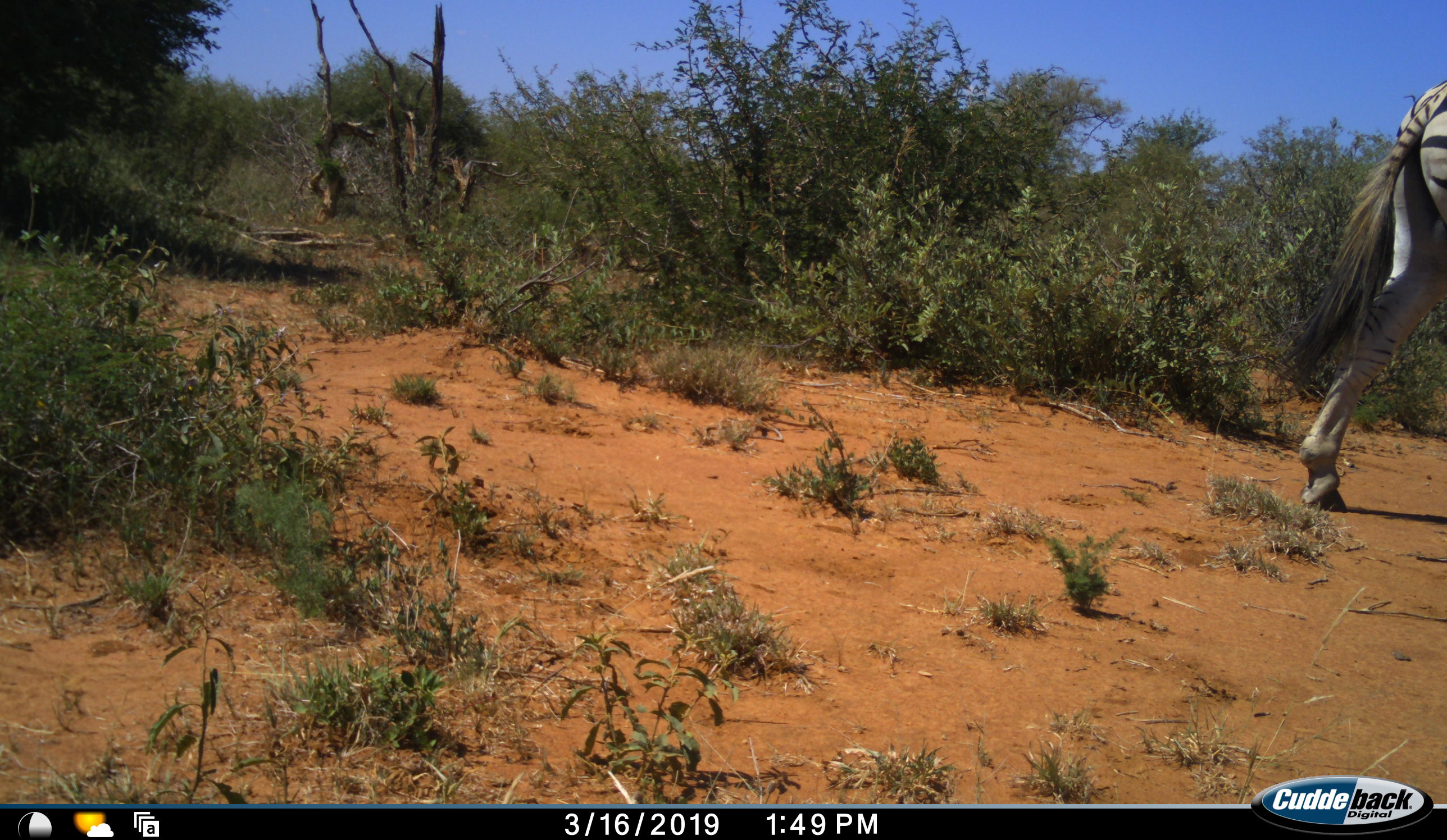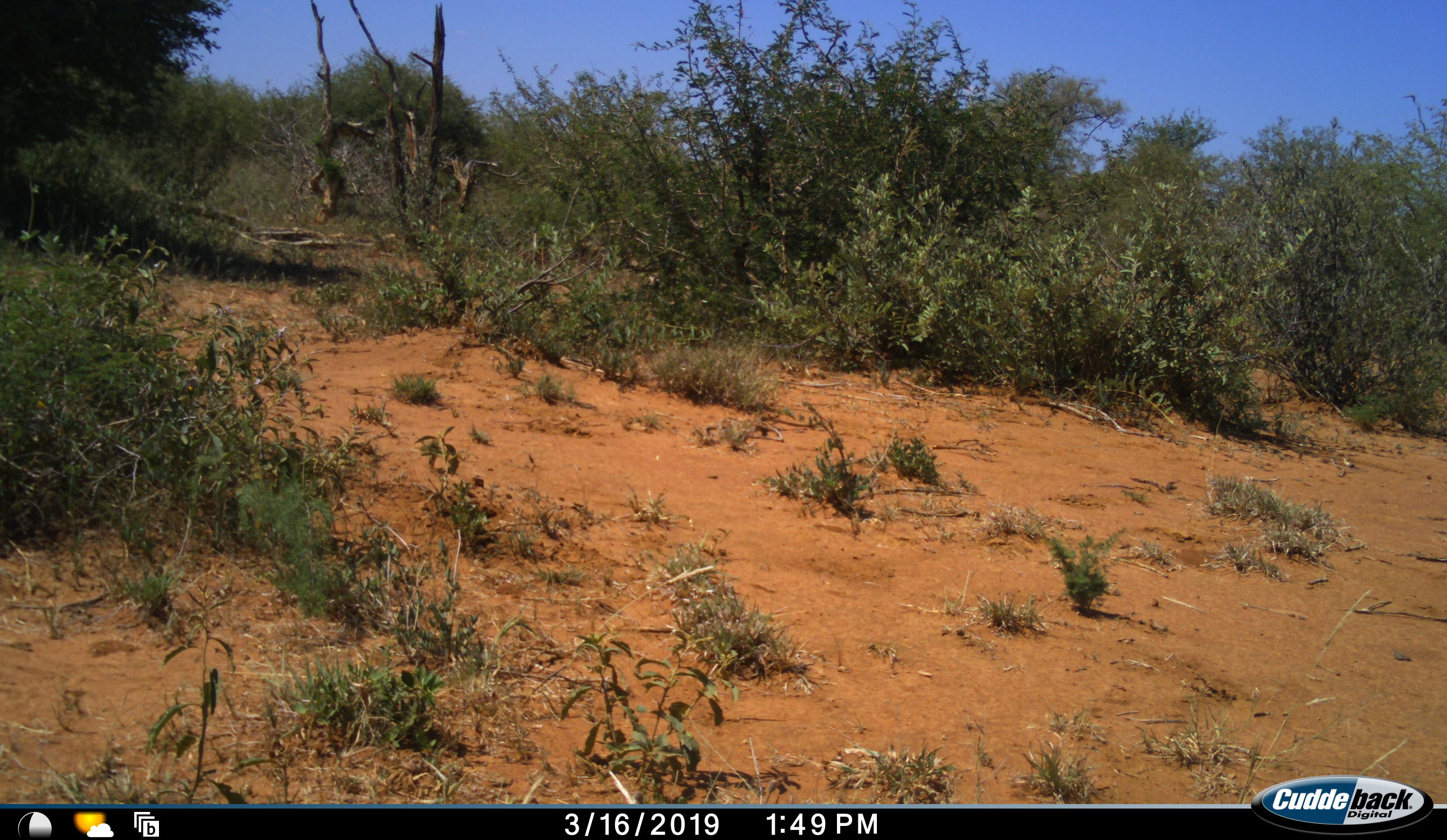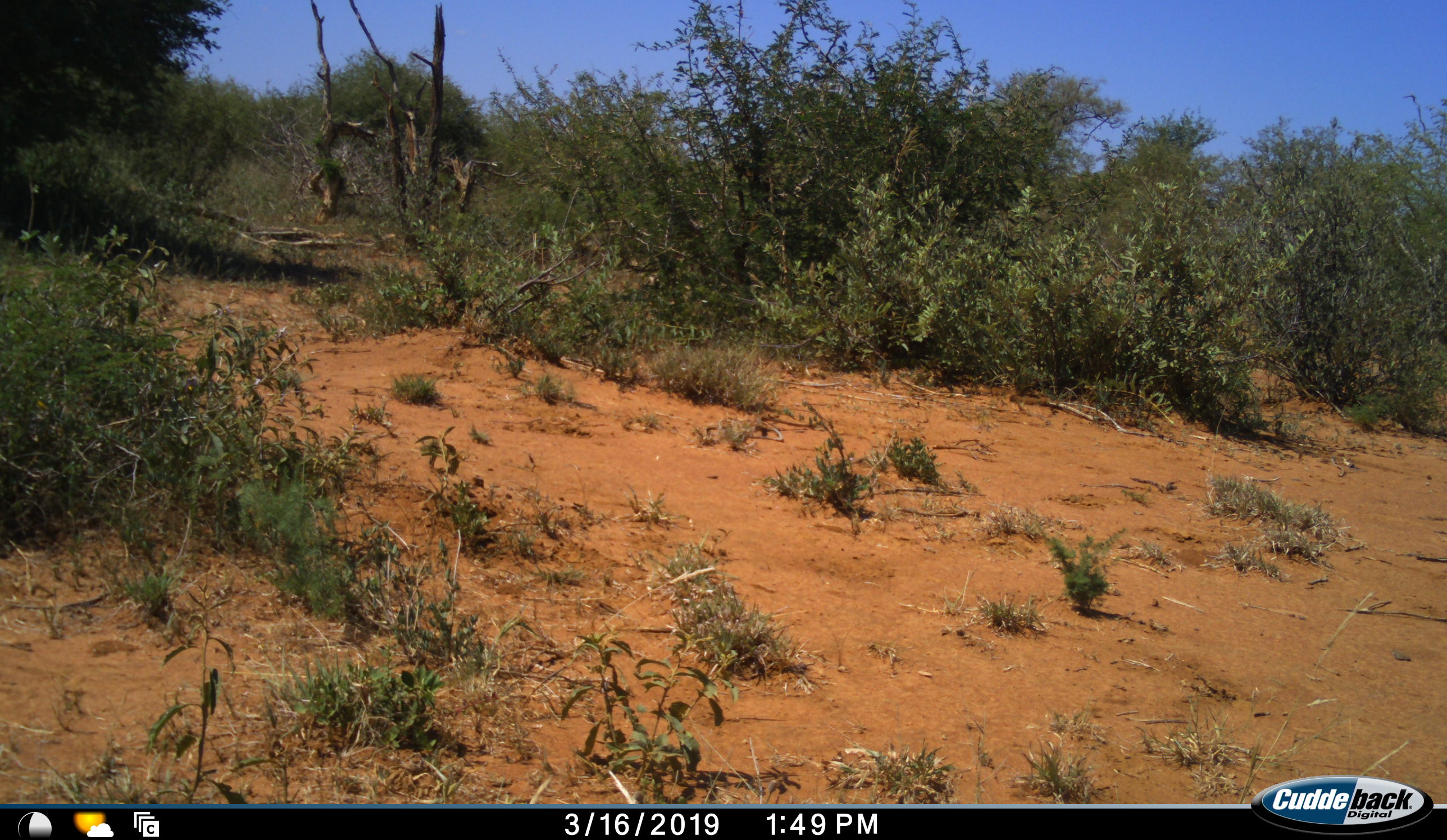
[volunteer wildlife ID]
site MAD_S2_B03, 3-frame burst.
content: unidentified animal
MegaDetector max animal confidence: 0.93